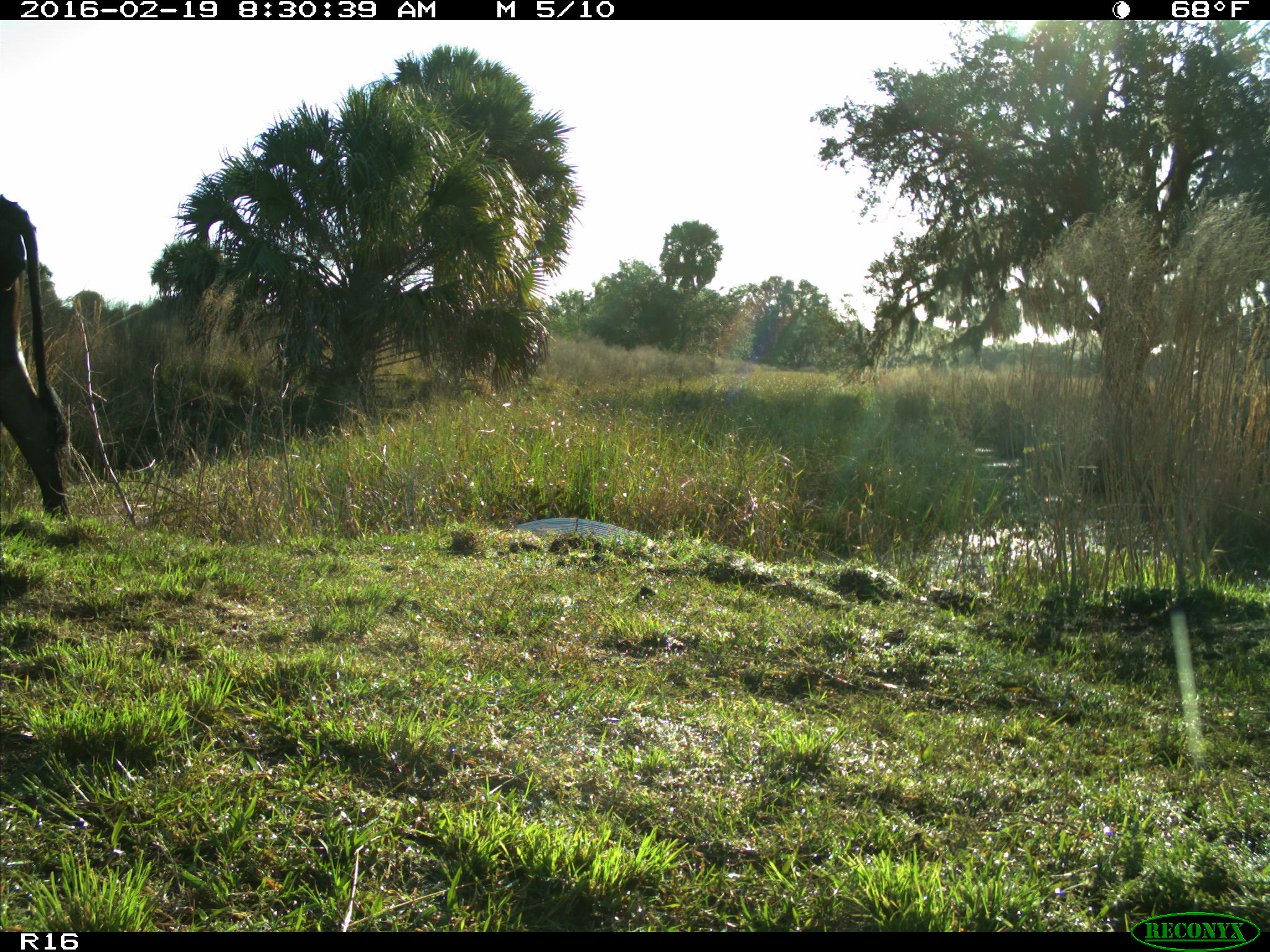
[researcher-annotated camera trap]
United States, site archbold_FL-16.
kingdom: Animalia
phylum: Chordata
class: Mammalia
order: Artiodactyla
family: Bovidae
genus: Bos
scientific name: Bos taurus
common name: domestic cow